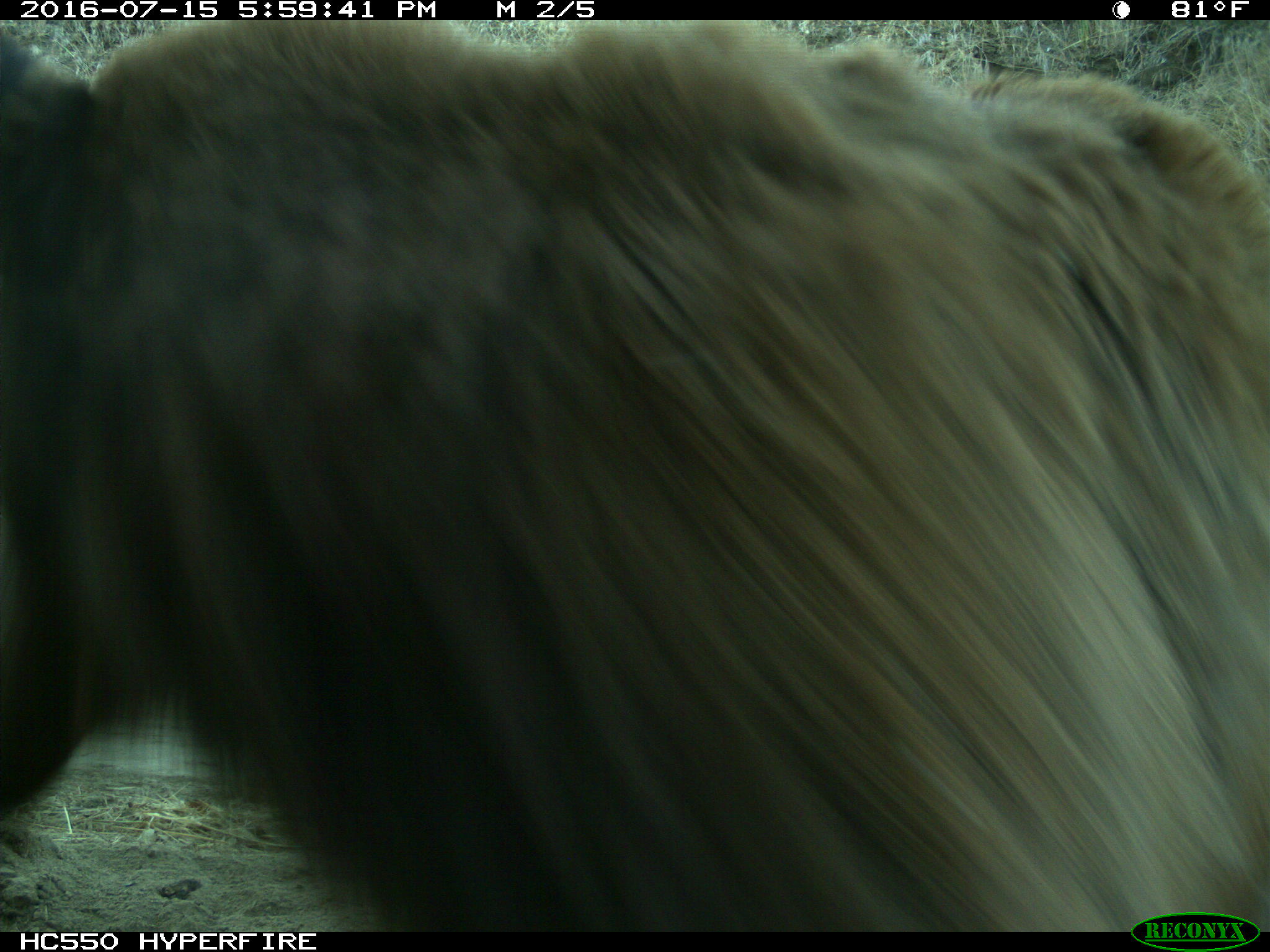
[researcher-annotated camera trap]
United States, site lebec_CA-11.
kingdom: Animalia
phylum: Chordata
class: Mammalia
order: Carnivora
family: Ursidae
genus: Ursus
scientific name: Ursus americanus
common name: american black bear